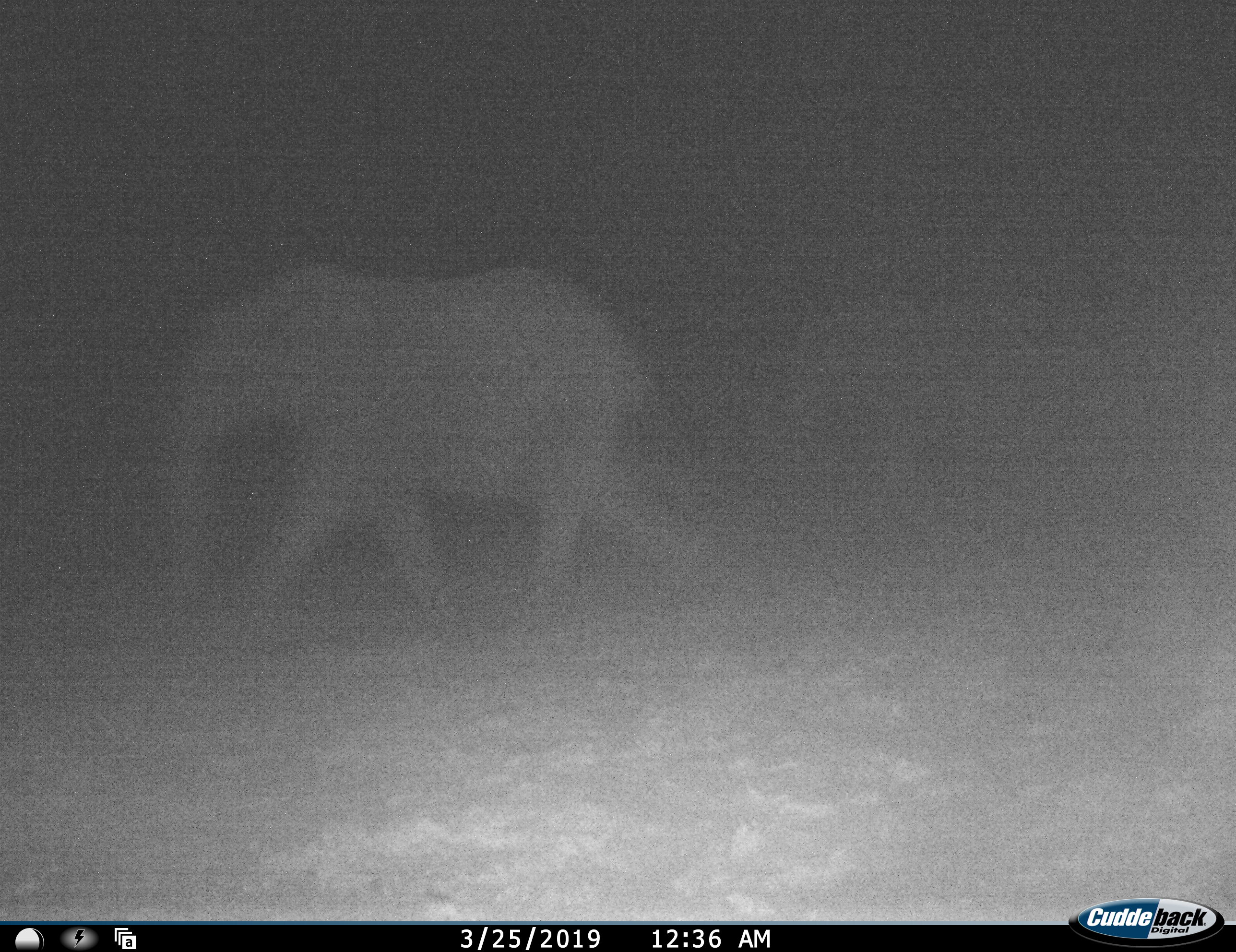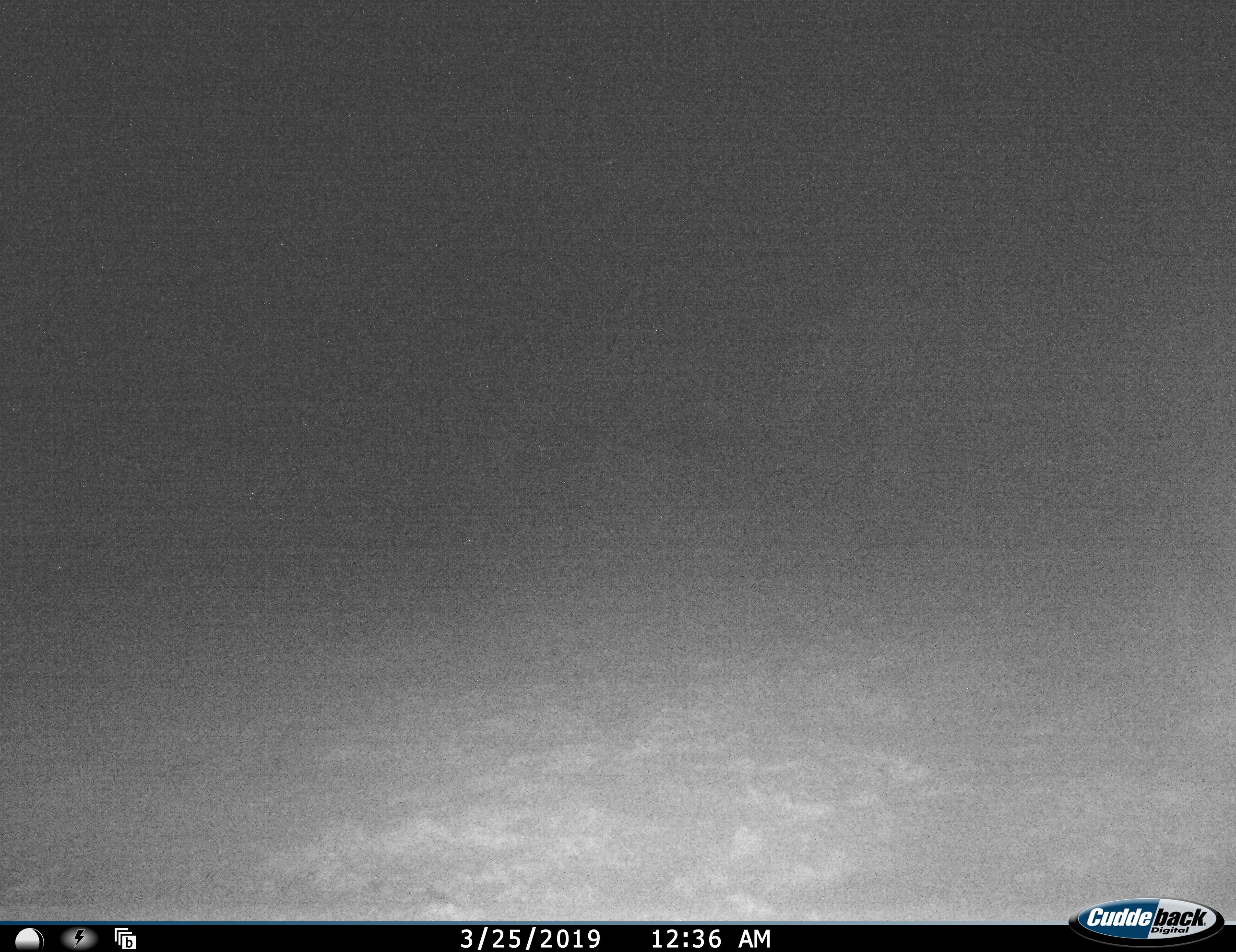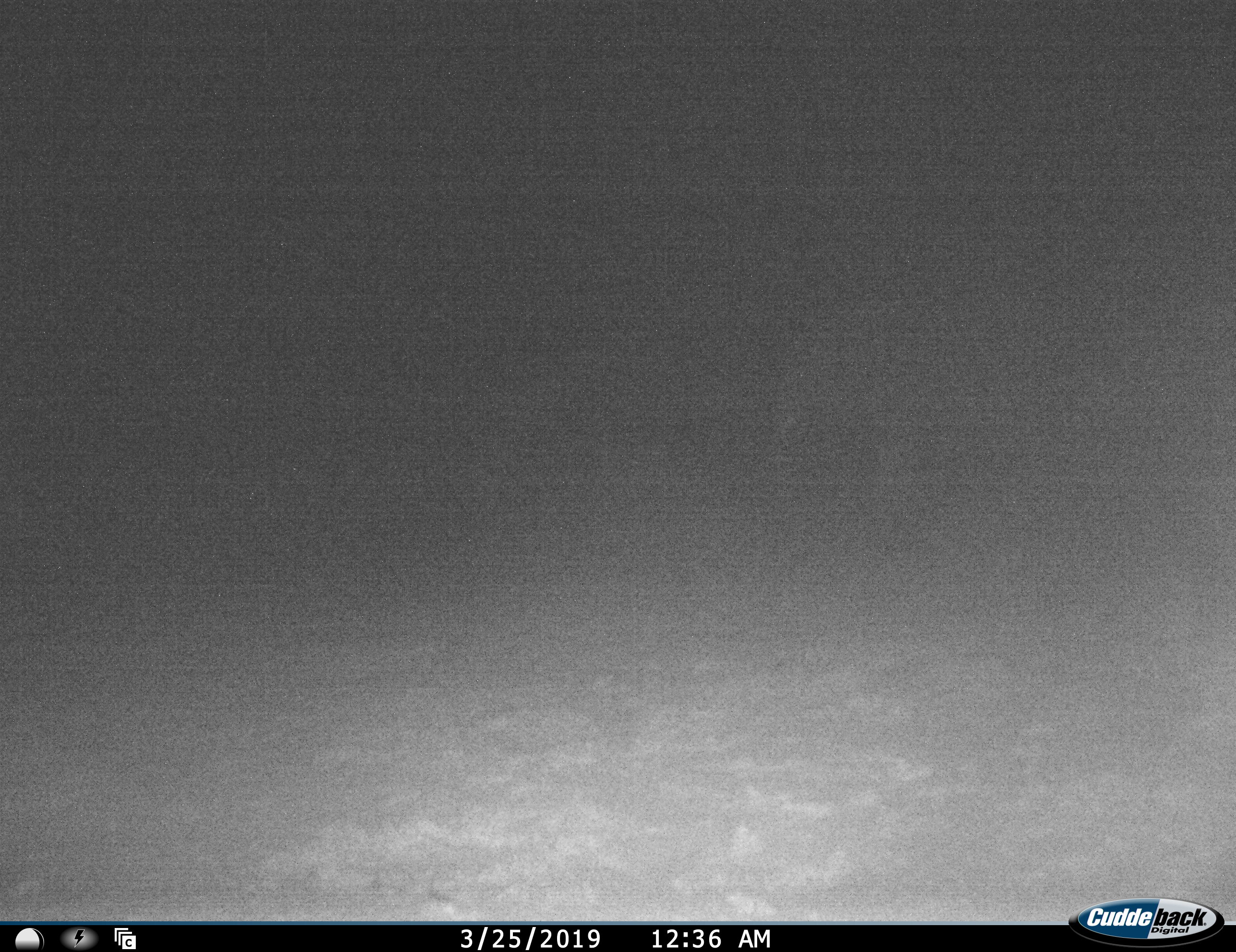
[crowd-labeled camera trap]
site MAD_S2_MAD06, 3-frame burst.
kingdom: Animalia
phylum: Chordata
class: Mammalia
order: Proboscidea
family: Elephantidae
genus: Loxodonta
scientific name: Loxodonta africana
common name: african bush elephant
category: elephant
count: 1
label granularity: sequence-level